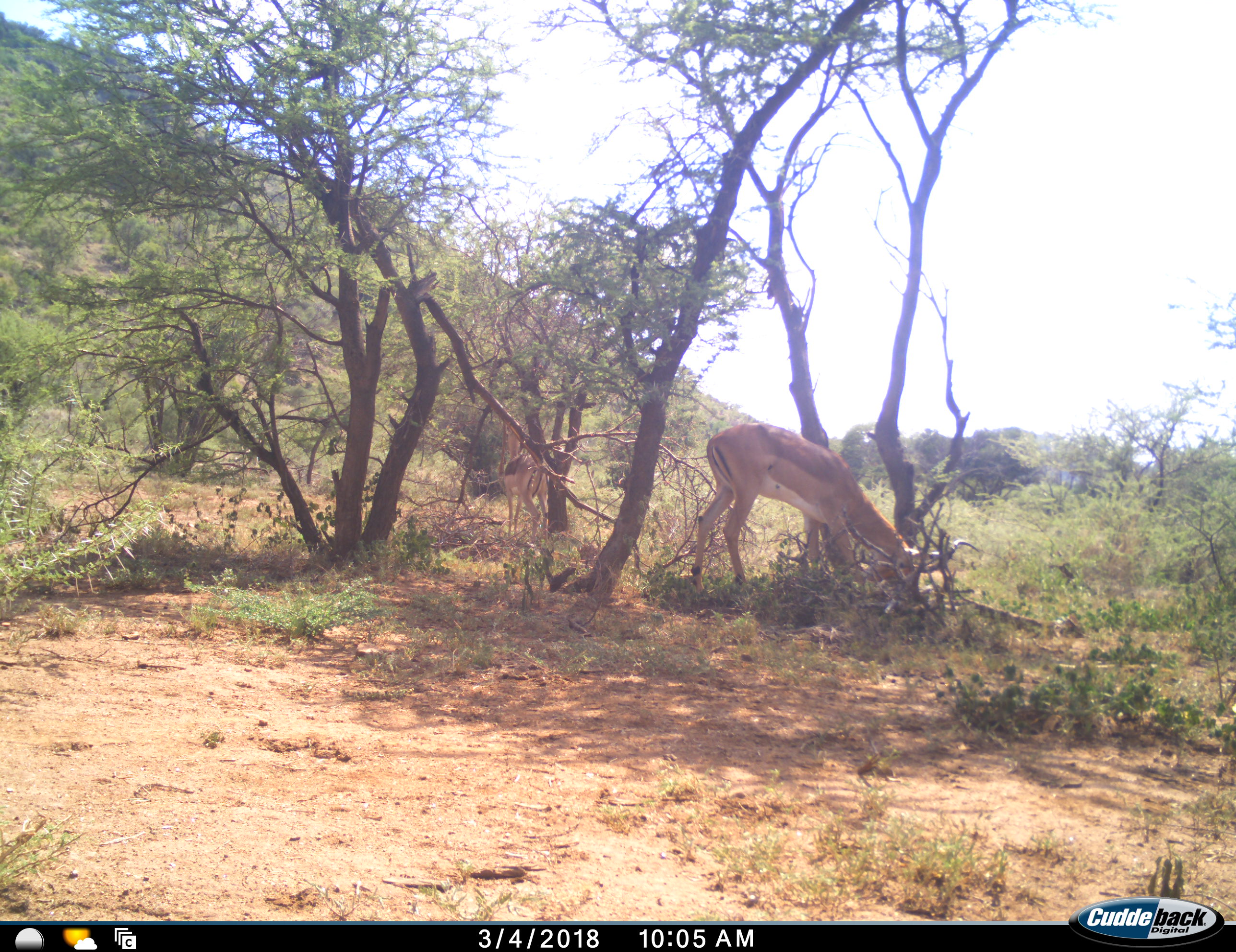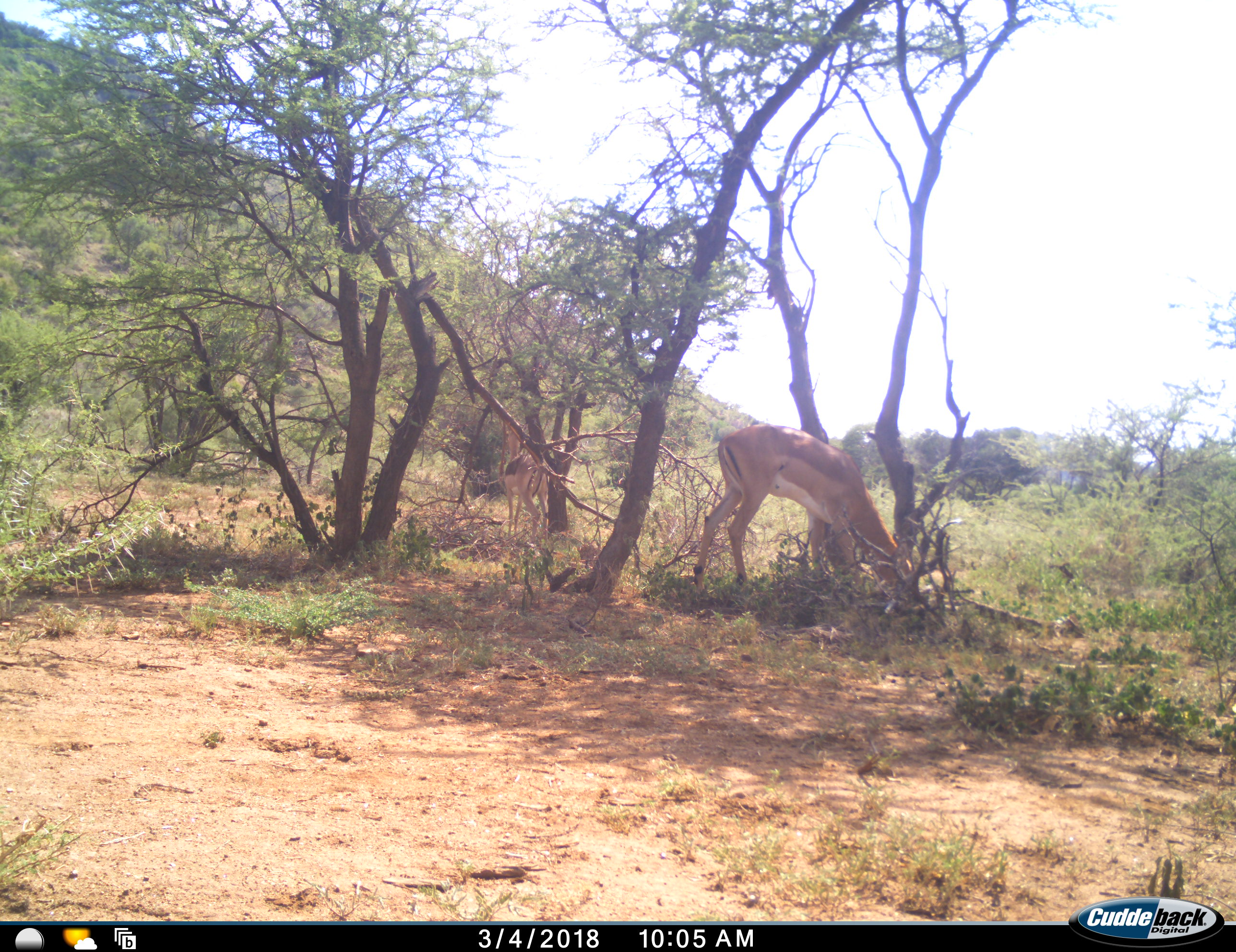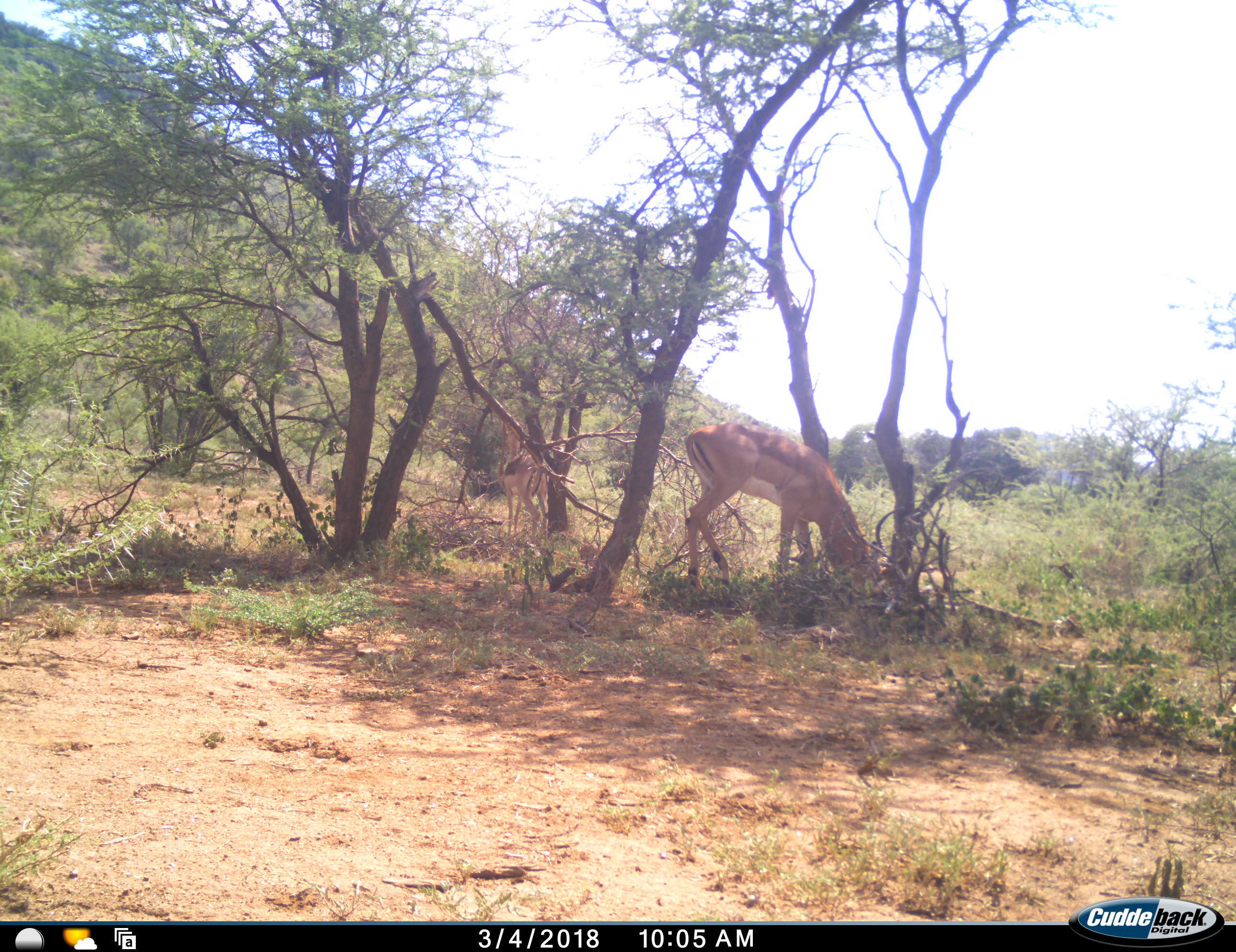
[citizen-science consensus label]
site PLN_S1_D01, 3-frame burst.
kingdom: Animalia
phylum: Chordata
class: Mammalia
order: Artiodactyla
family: Bovidae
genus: Aepyceros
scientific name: Aepyceros melampus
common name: impala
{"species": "impala (Aepyceros melampus)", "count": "1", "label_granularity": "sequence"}